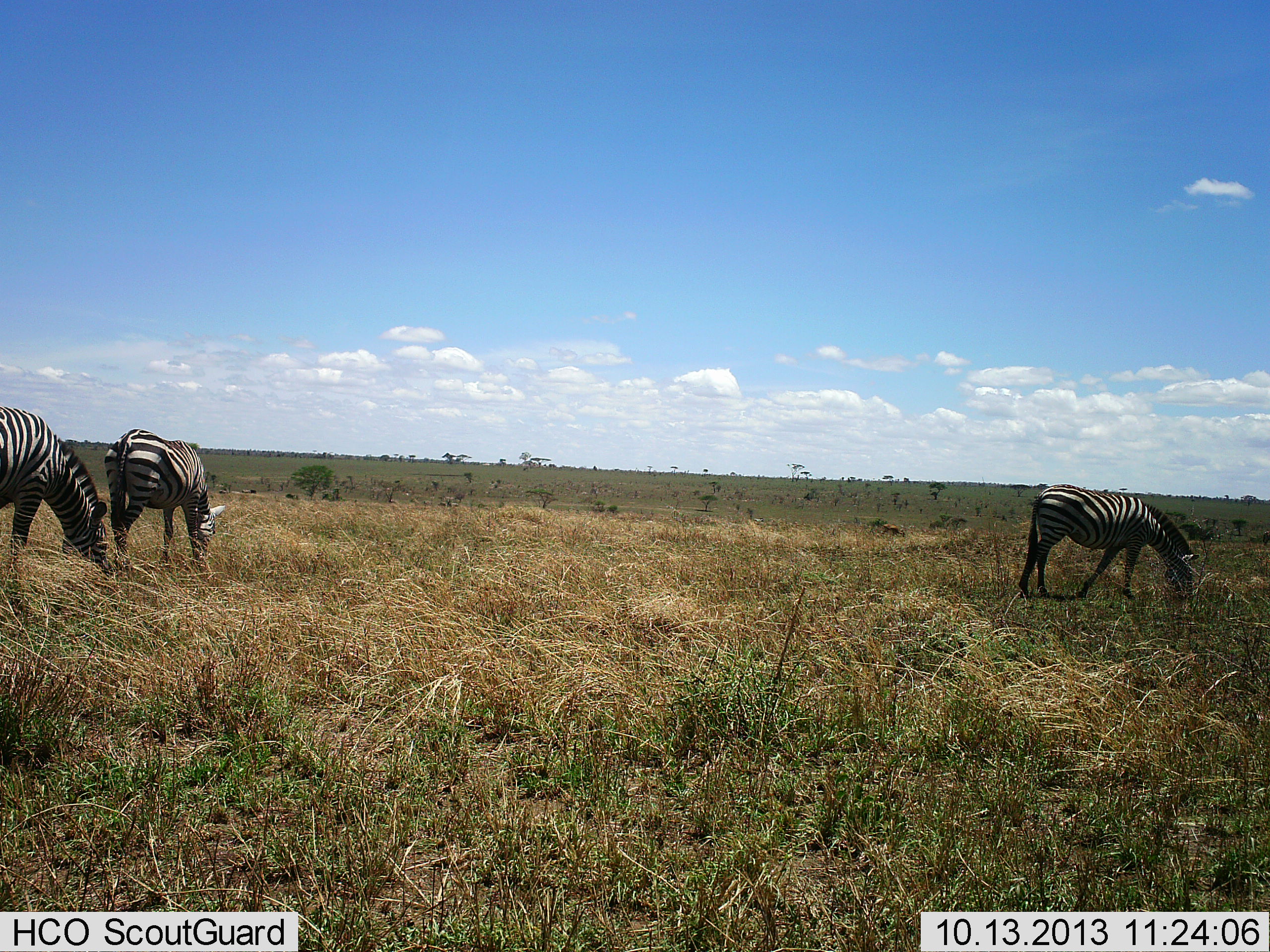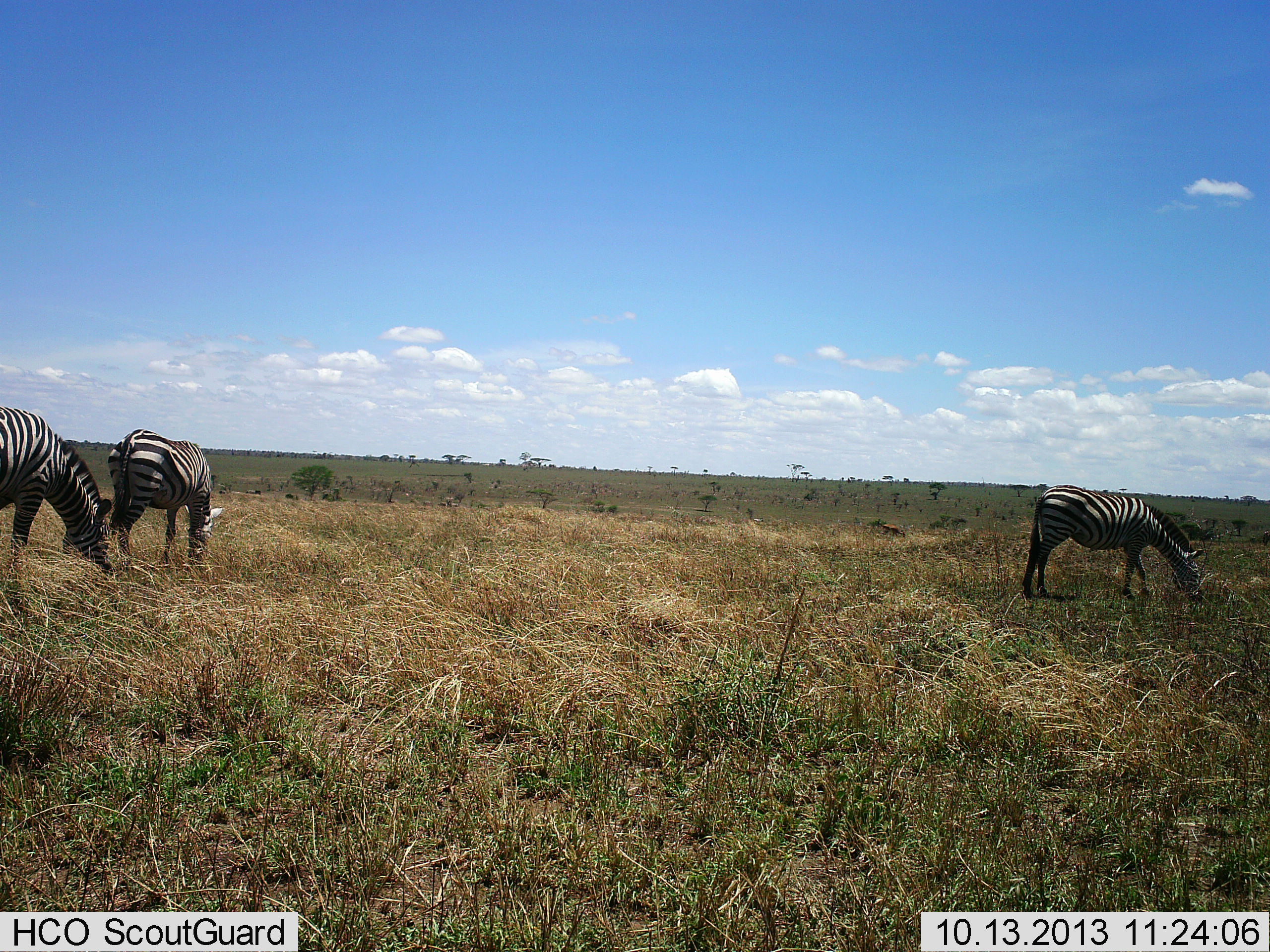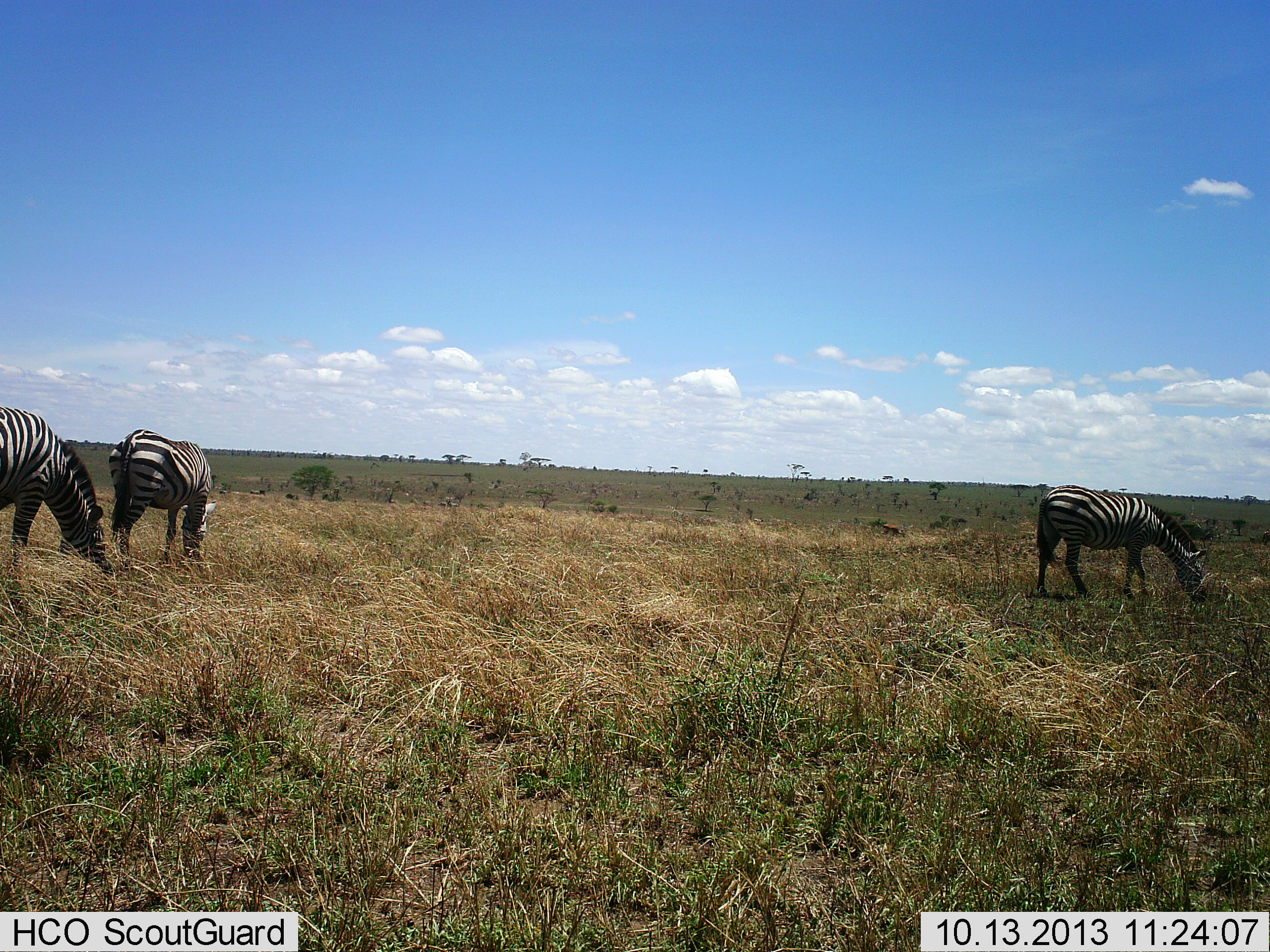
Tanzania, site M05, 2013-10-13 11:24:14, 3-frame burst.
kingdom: Animalia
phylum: Chordata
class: Mammalia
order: Perissodactyla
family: Equidae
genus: Equus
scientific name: Equus quagga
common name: plains zebra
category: zebra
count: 3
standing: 30%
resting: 0%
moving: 0%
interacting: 0%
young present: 10%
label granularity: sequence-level